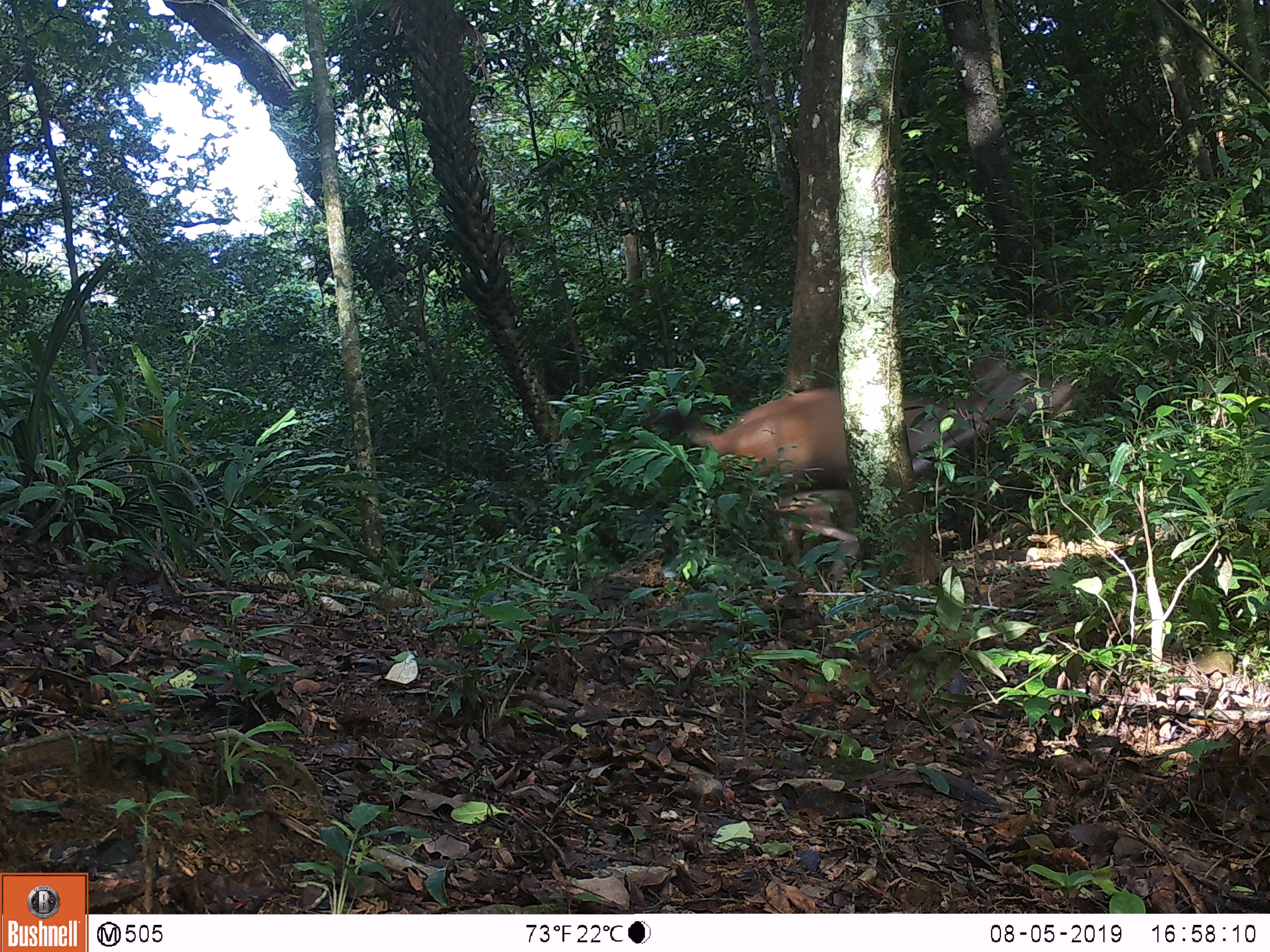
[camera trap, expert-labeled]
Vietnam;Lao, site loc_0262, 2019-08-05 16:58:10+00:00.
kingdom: Animalia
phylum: Chordata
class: Mammalia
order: Artiodactyla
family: Cervidae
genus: Rusa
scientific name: Rusa unicolor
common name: sambar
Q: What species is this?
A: Sambar (Rusa unicolor).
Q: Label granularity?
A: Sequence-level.